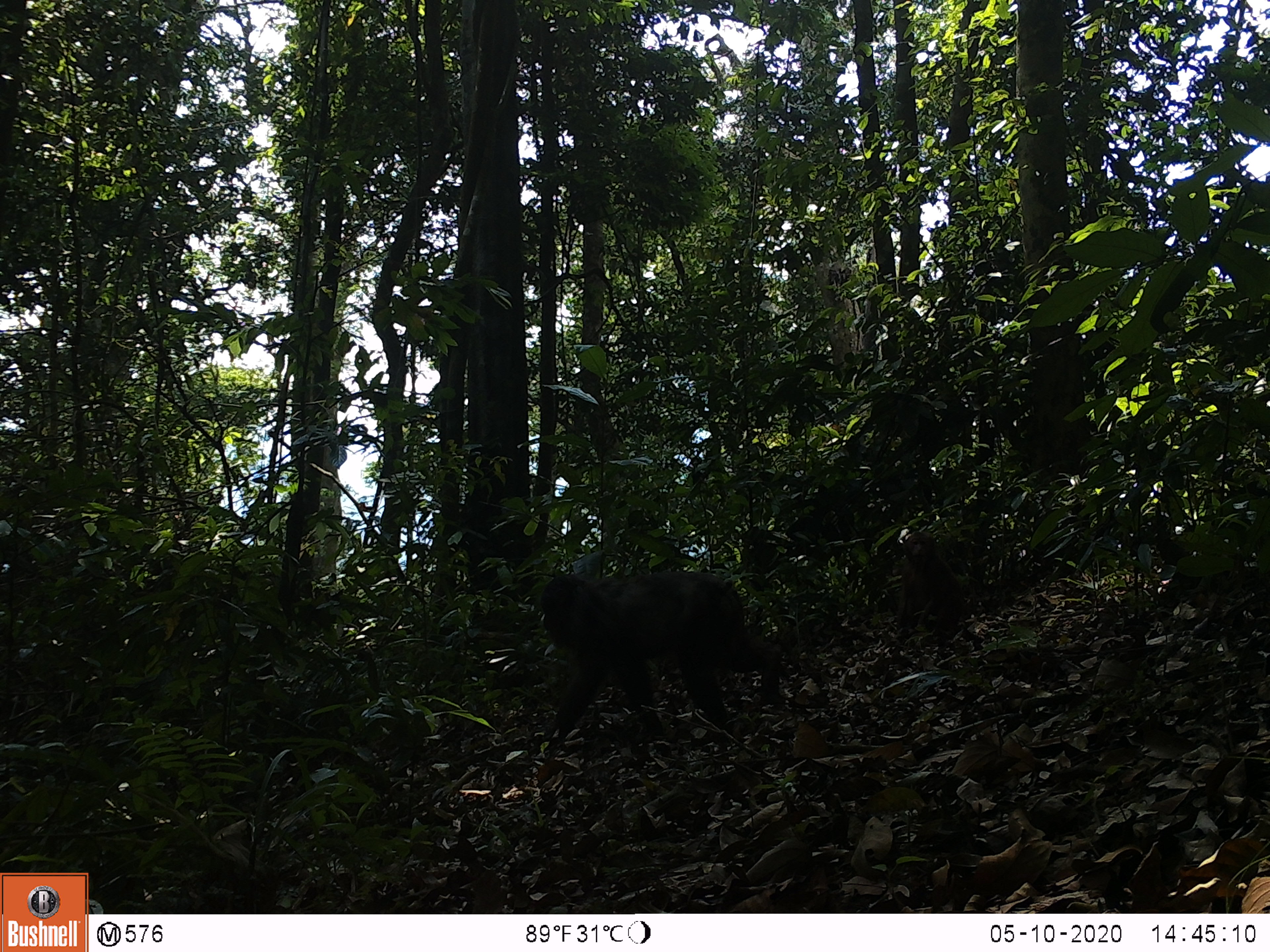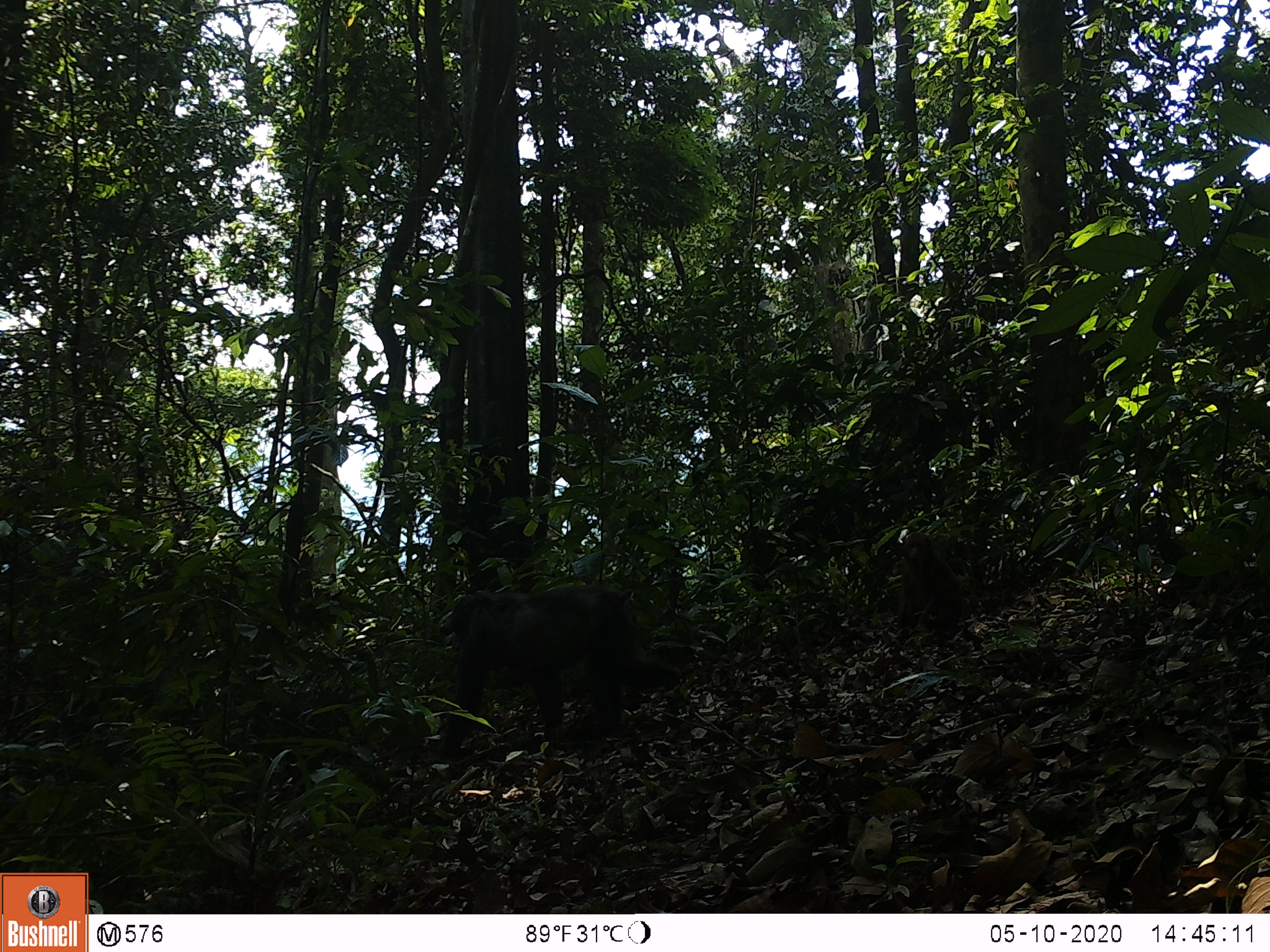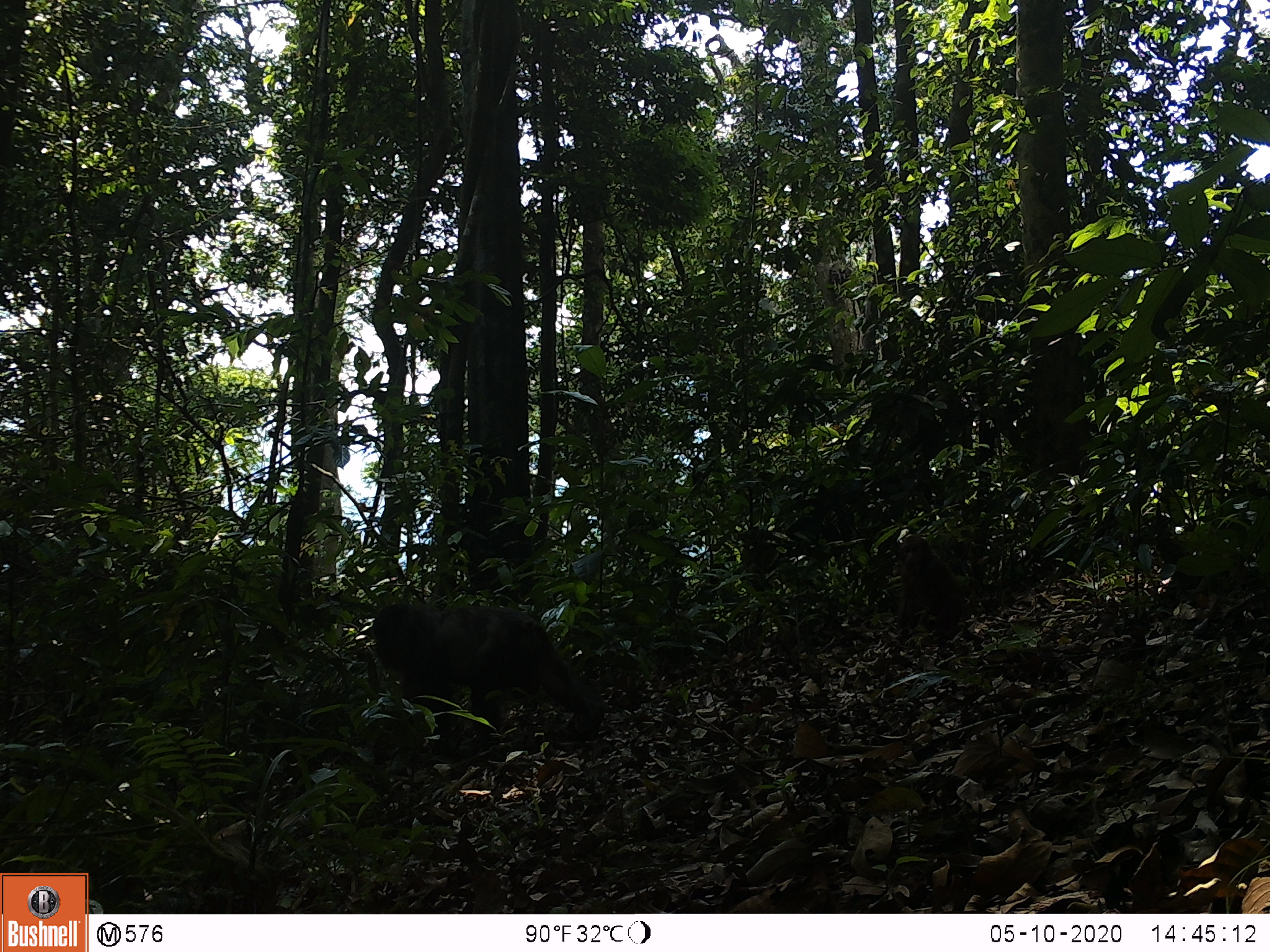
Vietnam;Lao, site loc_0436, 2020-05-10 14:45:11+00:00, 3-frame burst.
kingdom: Animalia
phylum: Chordata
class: Mammalia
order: Primates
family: Cercopithecidae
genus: Macaca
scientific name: Macaca arctoides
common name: stump-tailed macaque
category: stump tailed macaque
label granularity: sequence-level